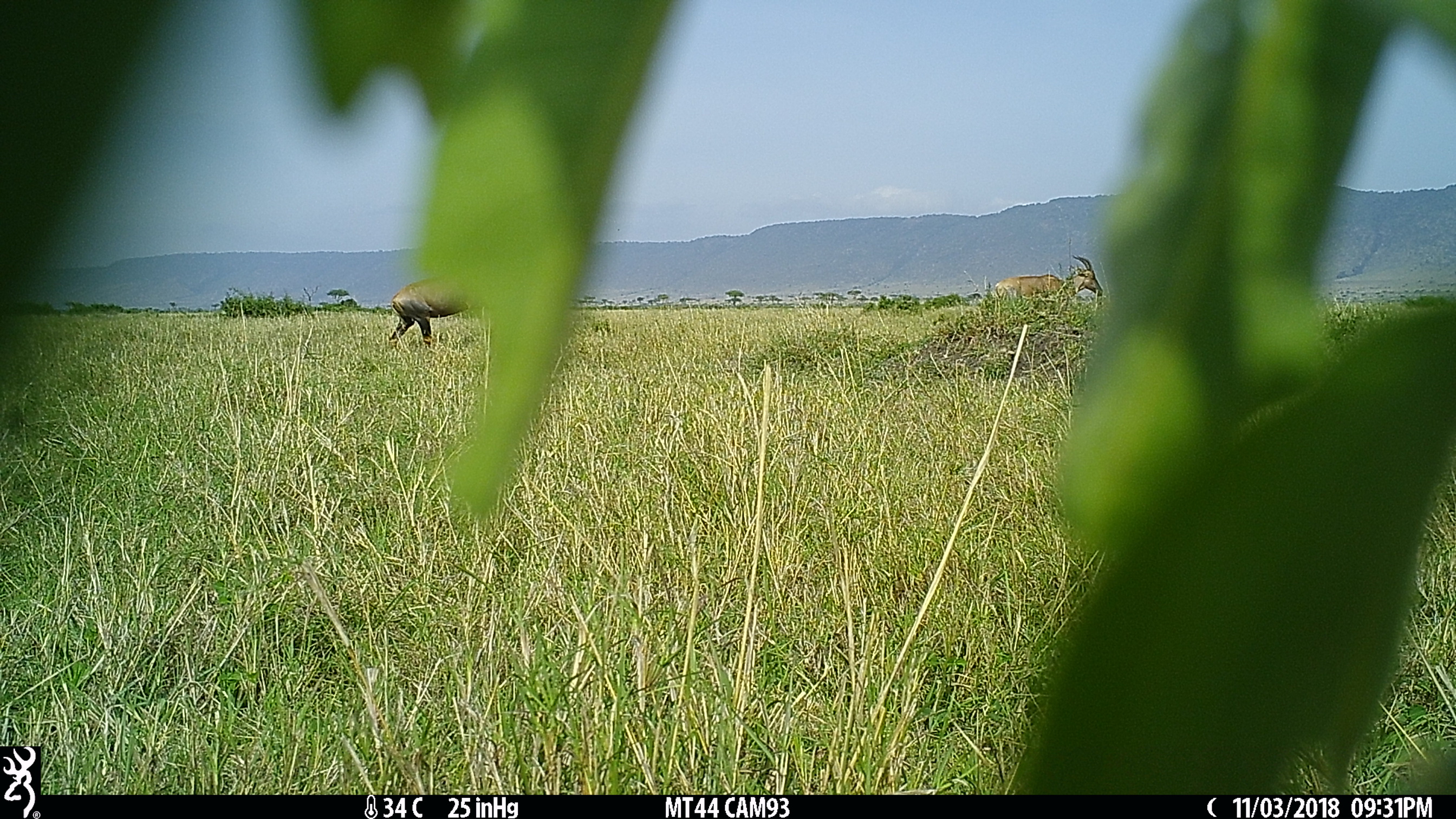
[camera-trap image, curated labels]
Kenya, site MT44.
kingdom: Animalia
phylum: Chordata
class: Mammalia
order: Artiodactyla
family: Bovidae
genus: Damaliscus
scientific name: Damaliscus lunatus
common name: topi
Topi (Damaliscus lunatus).